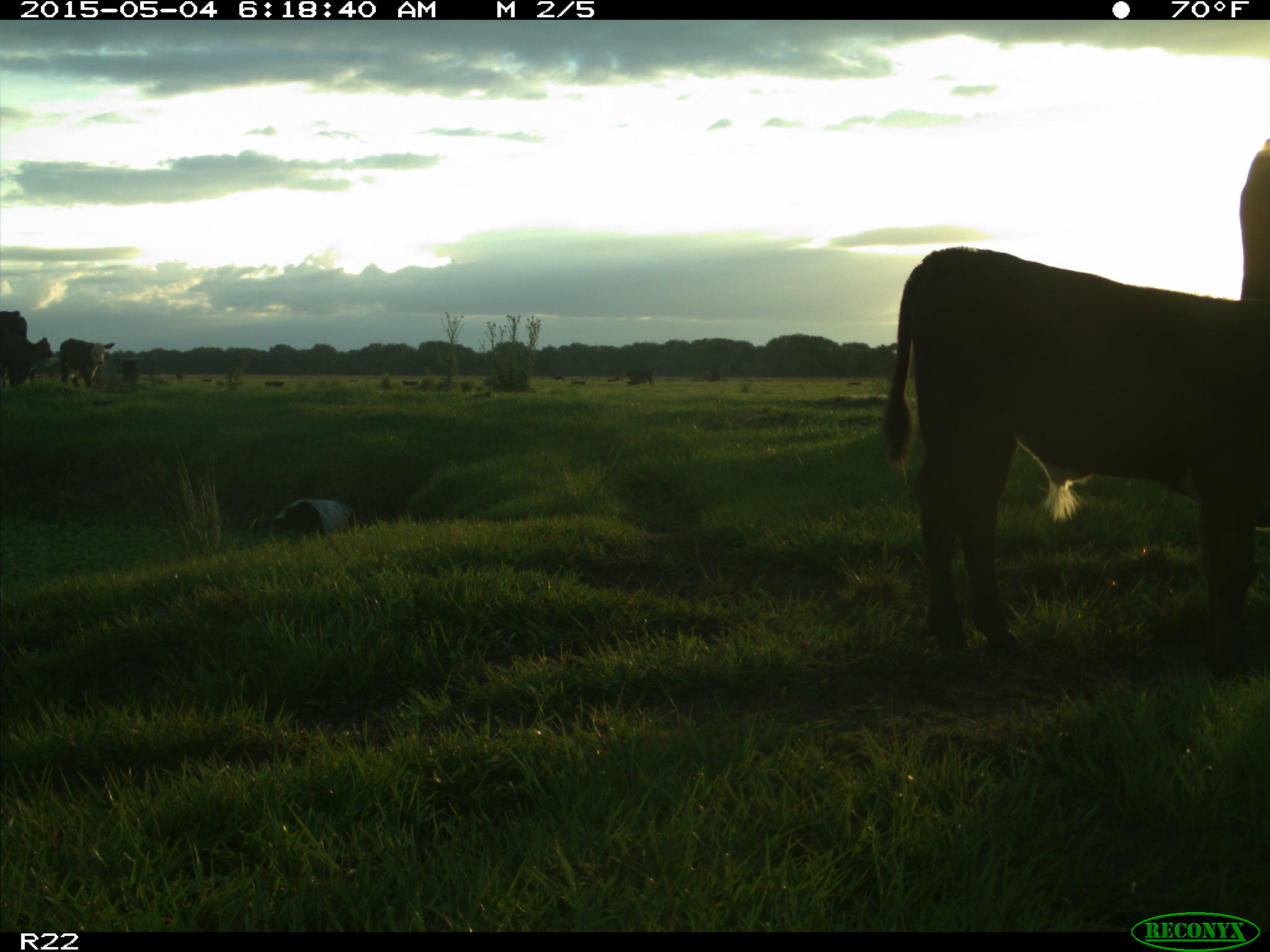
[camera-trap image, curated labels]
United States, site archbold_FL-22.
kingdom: Animalia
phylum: Chordata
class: Mammalia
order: Artiodactyla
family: Bovidae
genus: Bos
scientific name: Bos taurus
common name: domestic cow